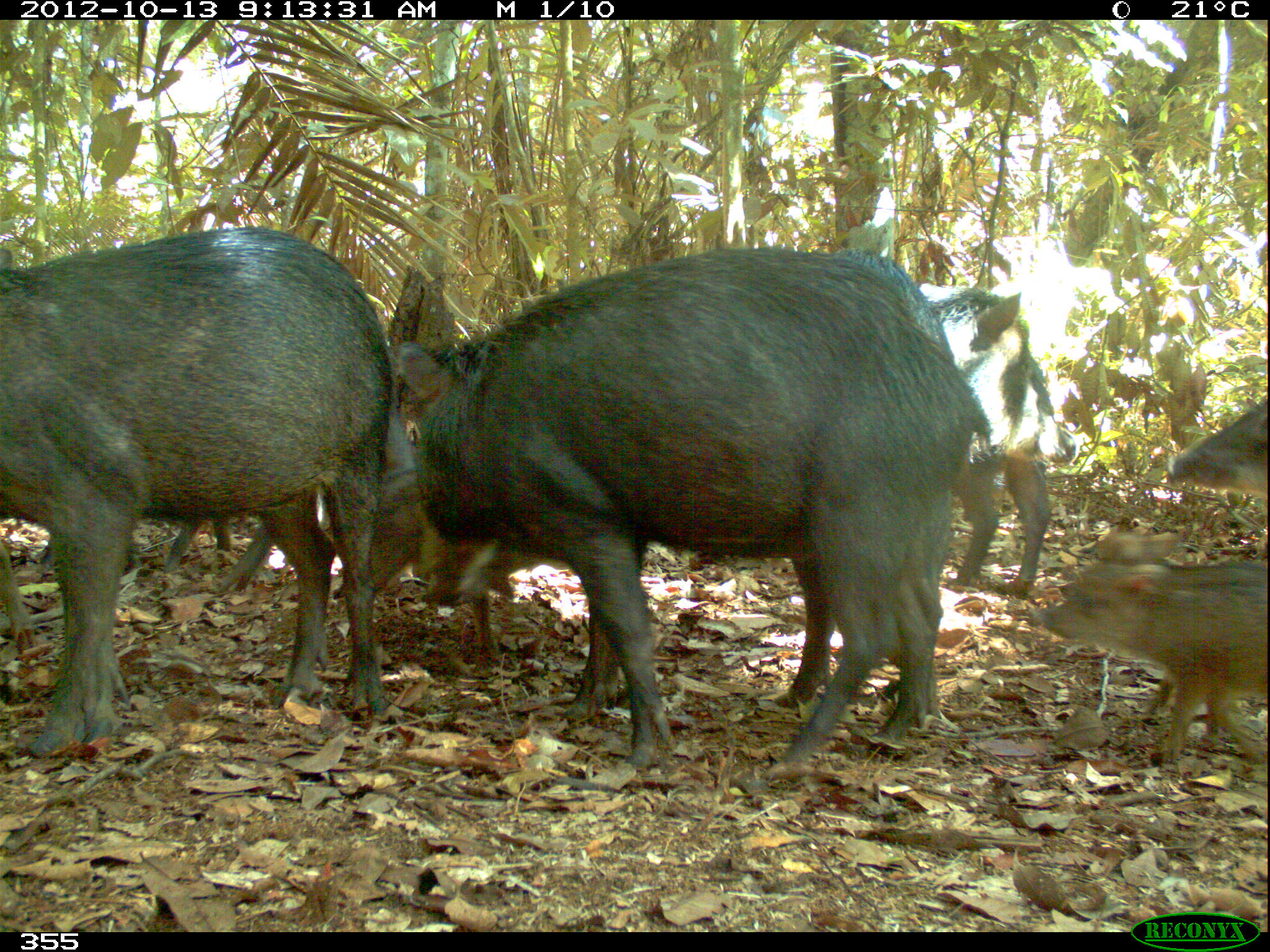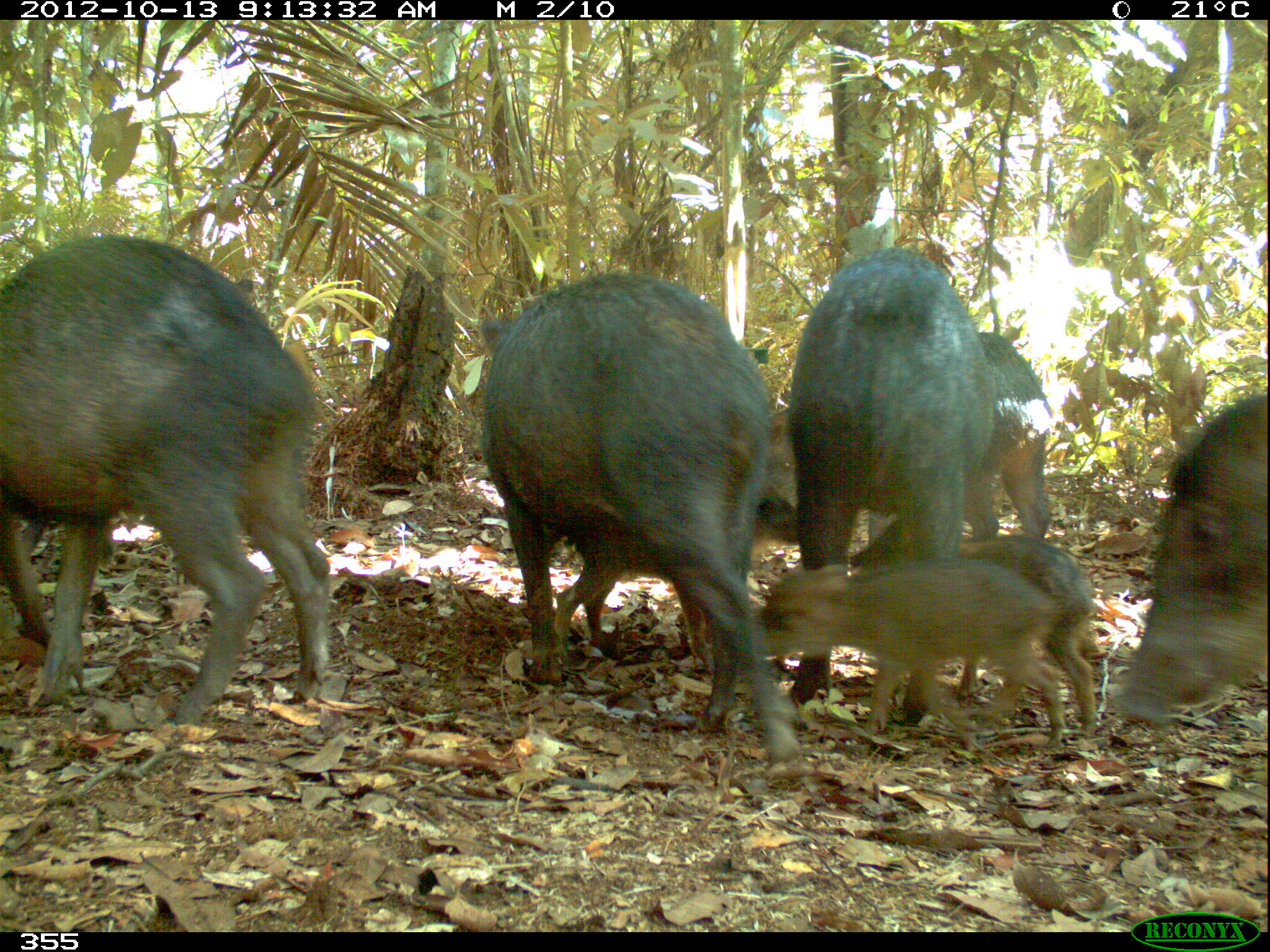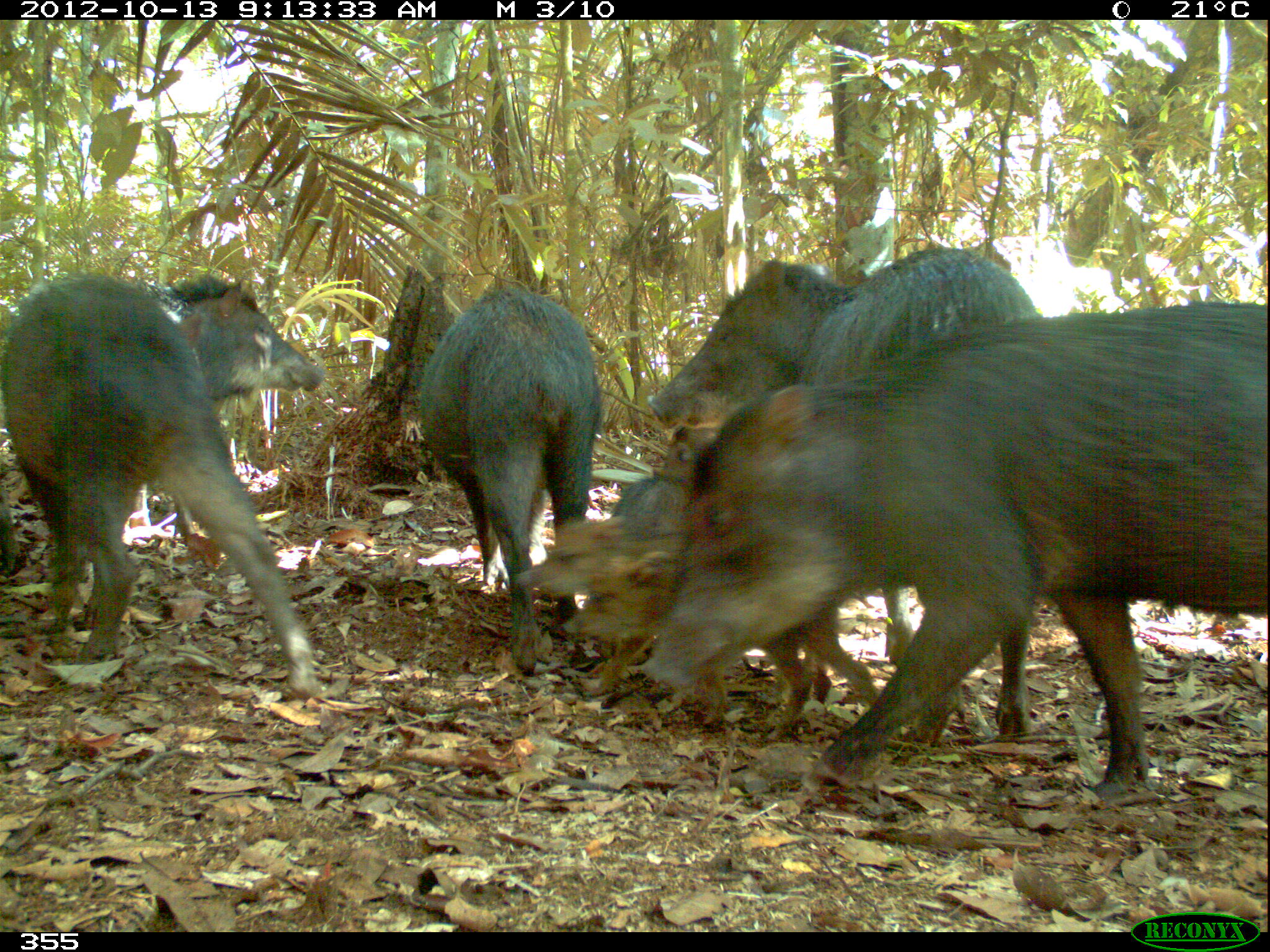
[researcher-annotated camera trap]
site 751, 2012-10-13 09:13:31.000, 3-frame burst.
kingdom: Animalia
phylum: Chordata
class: Mammalia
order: Artiodactyla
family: Tayassuidae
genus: Tayassu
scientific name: Tayassu pecari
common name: white-lipped peccary